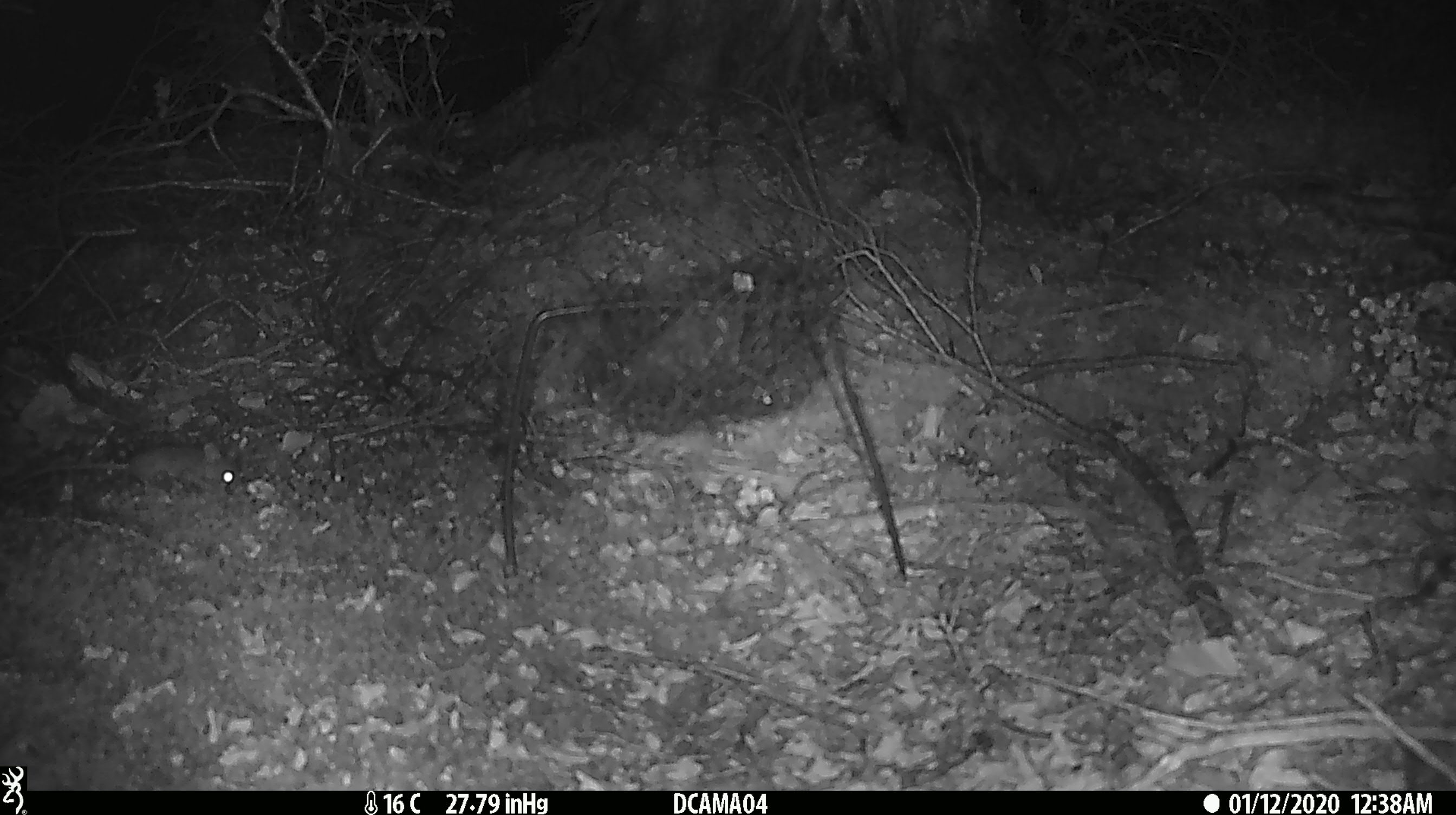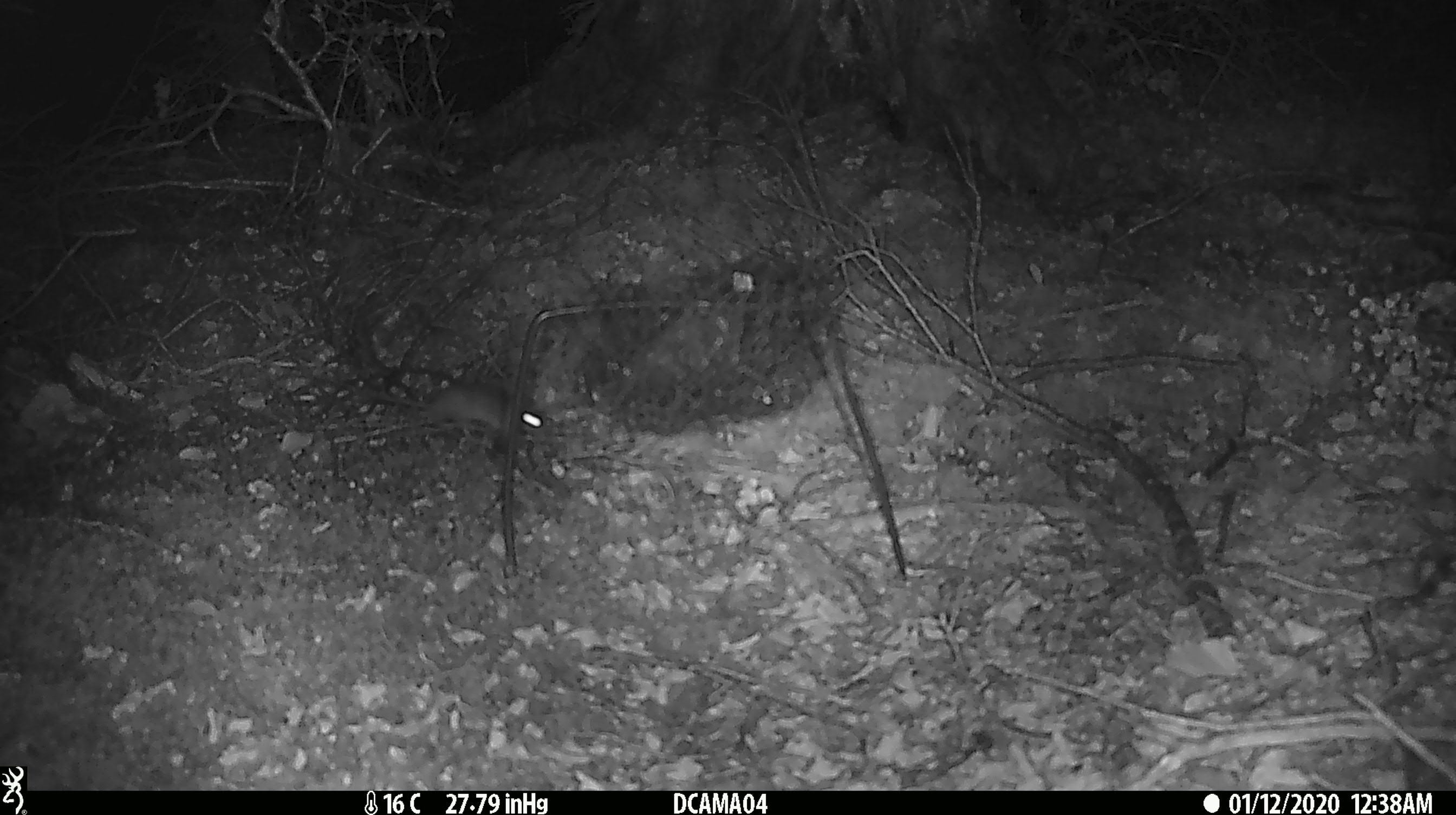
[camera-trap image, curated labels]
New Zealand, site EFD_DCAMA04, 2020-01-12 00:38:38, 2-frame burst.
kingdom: Animalia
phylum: Chordata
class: Mammalia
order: Rodentia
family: Muridae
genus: Mus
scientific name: Mus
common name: mouse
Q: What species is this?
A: Mouse (Mus).